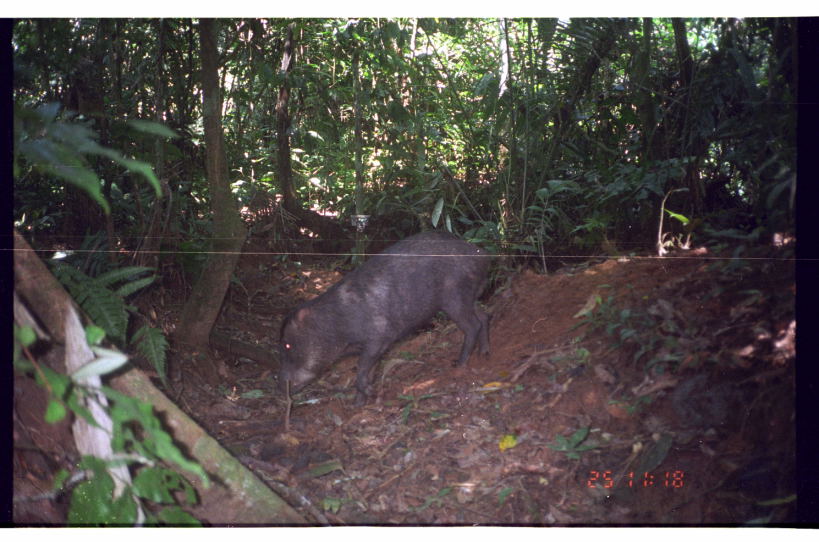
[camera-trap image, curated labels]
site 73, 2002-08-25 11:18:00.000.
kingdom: Animalia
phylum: Chordata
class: Mammalia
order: Artiodactyla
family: Tayassuidae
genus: Tayassu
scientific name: Tayassu pecari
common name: white-lipped peccary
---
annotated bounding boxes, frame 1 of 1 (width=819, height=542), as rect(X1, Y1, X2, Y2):
tayassu pecari: rect(269, 227, 496, 410)